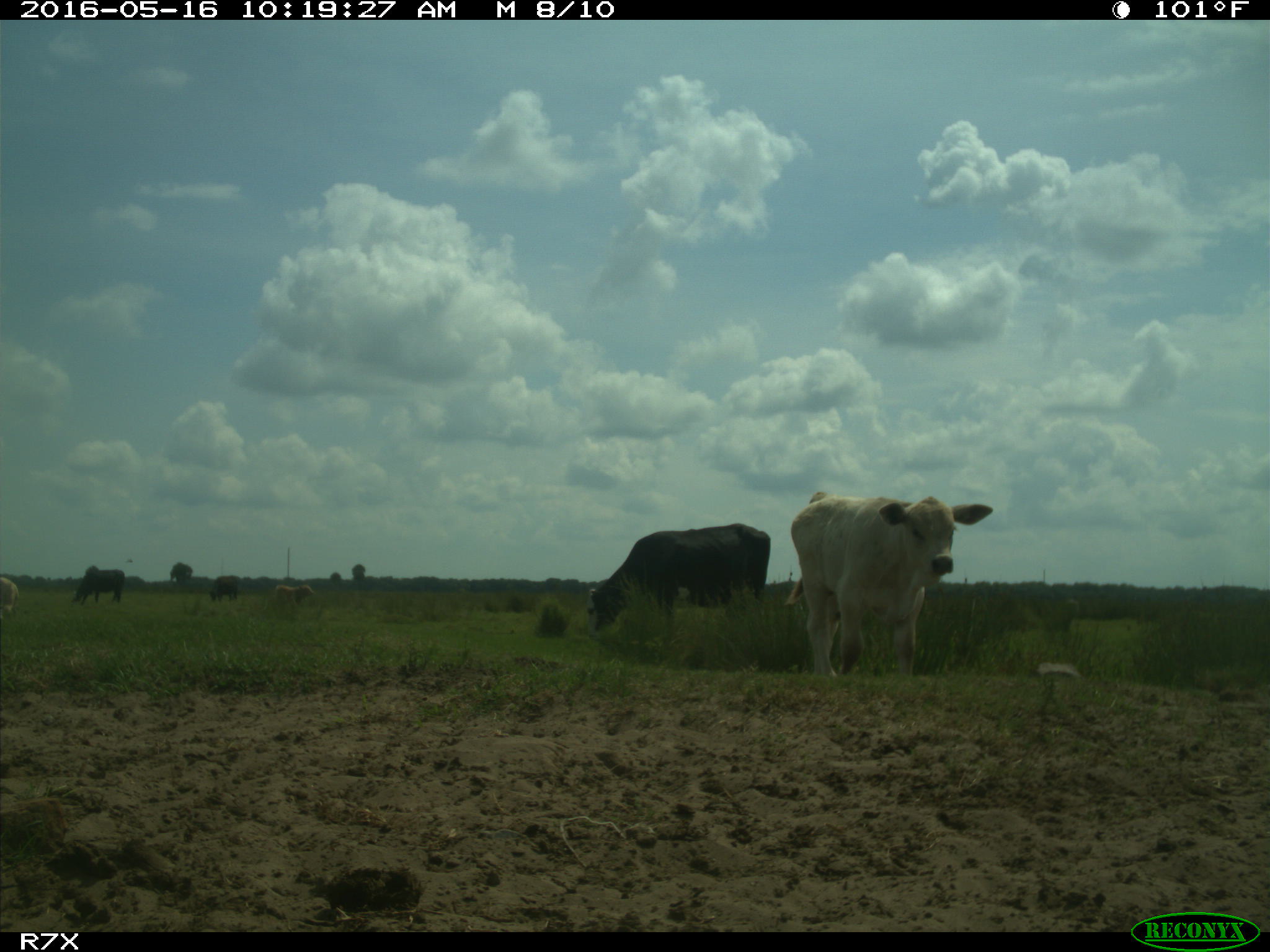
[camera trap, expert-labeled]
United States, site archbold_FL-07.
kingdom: Animalia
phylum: Chordata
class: Mammalia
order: Artiodactyla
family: Bovidae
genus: Bos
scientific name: Bos taurus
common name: domestic cow